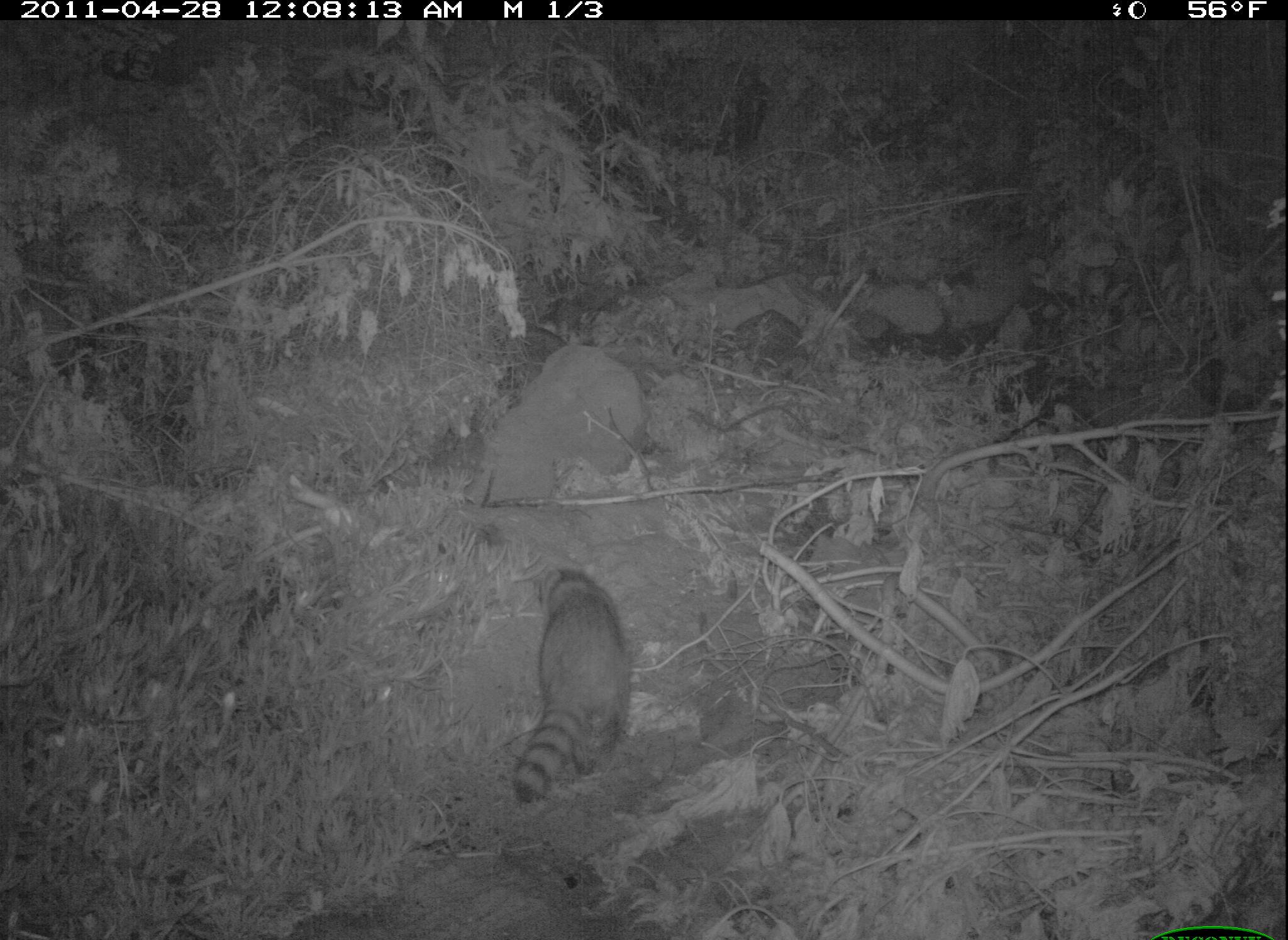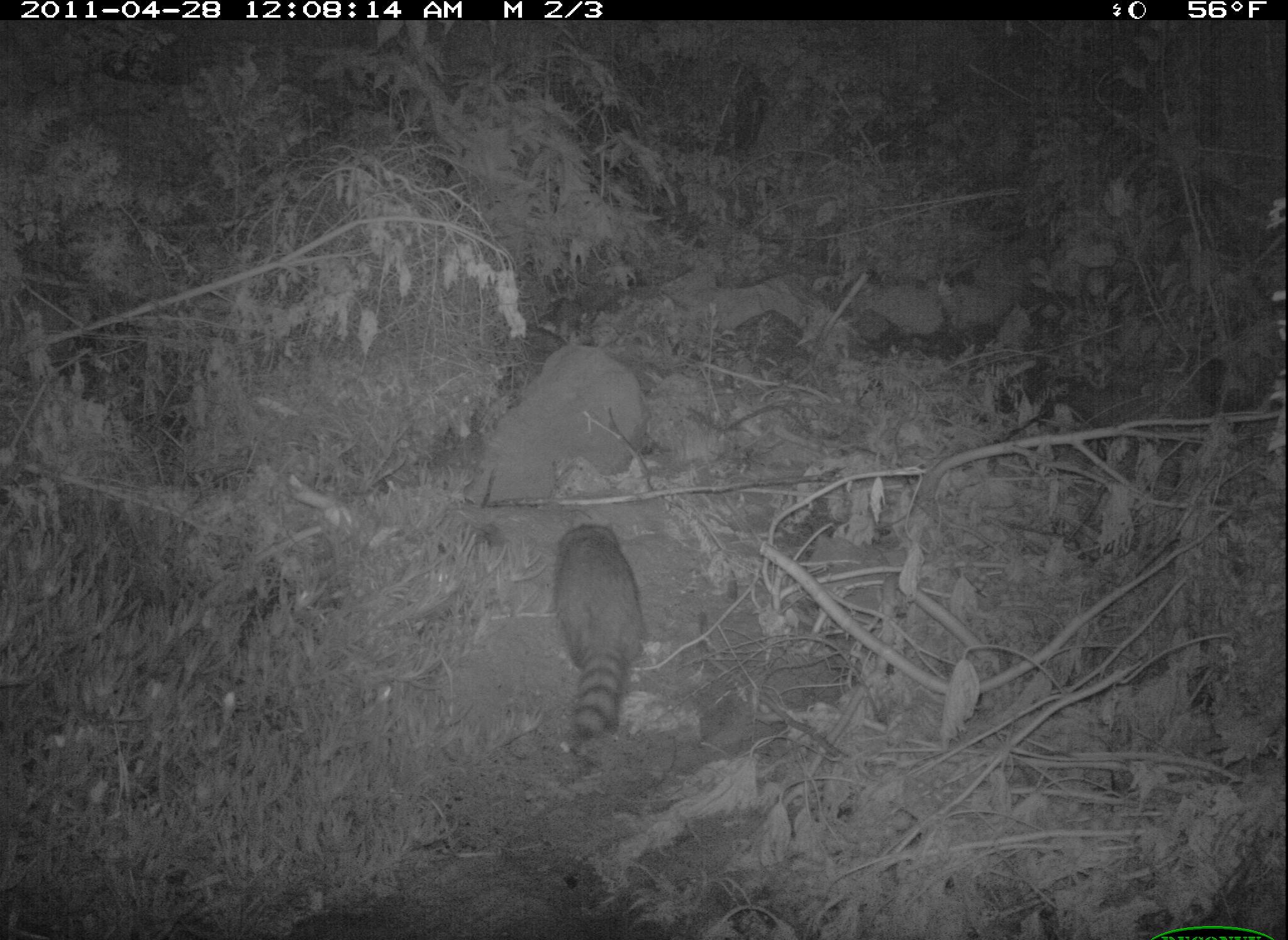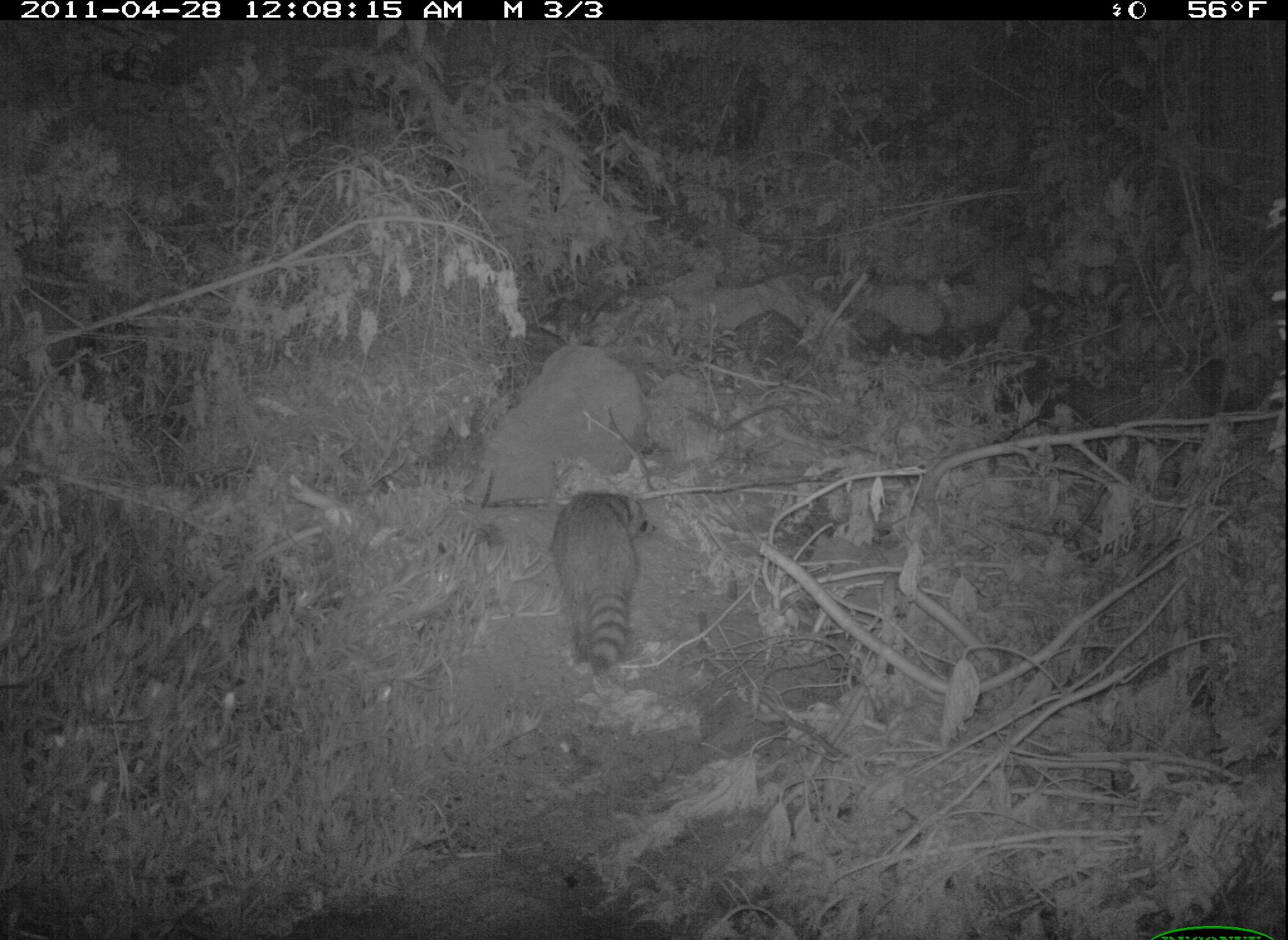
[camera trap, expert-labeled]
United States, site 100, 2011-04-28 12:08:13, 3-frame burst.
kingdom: Animalia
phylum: Chordata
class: Mammalia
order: Carnivora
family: Procyonidae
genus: Procyon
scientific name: Procyon lotor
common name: raccoon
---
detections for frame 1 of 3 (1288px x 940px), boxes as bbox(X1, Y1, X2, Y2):
raccoon: bbox(501, 559, 649, 813)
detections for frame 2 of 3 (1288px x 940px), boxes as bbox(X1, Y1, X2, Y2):
raccoon: bbox(538, 504, 657, 773)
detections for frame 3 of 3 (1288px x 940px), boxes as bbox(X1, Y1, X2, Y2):
raccoon: bbox(541, 475, 668, 683)